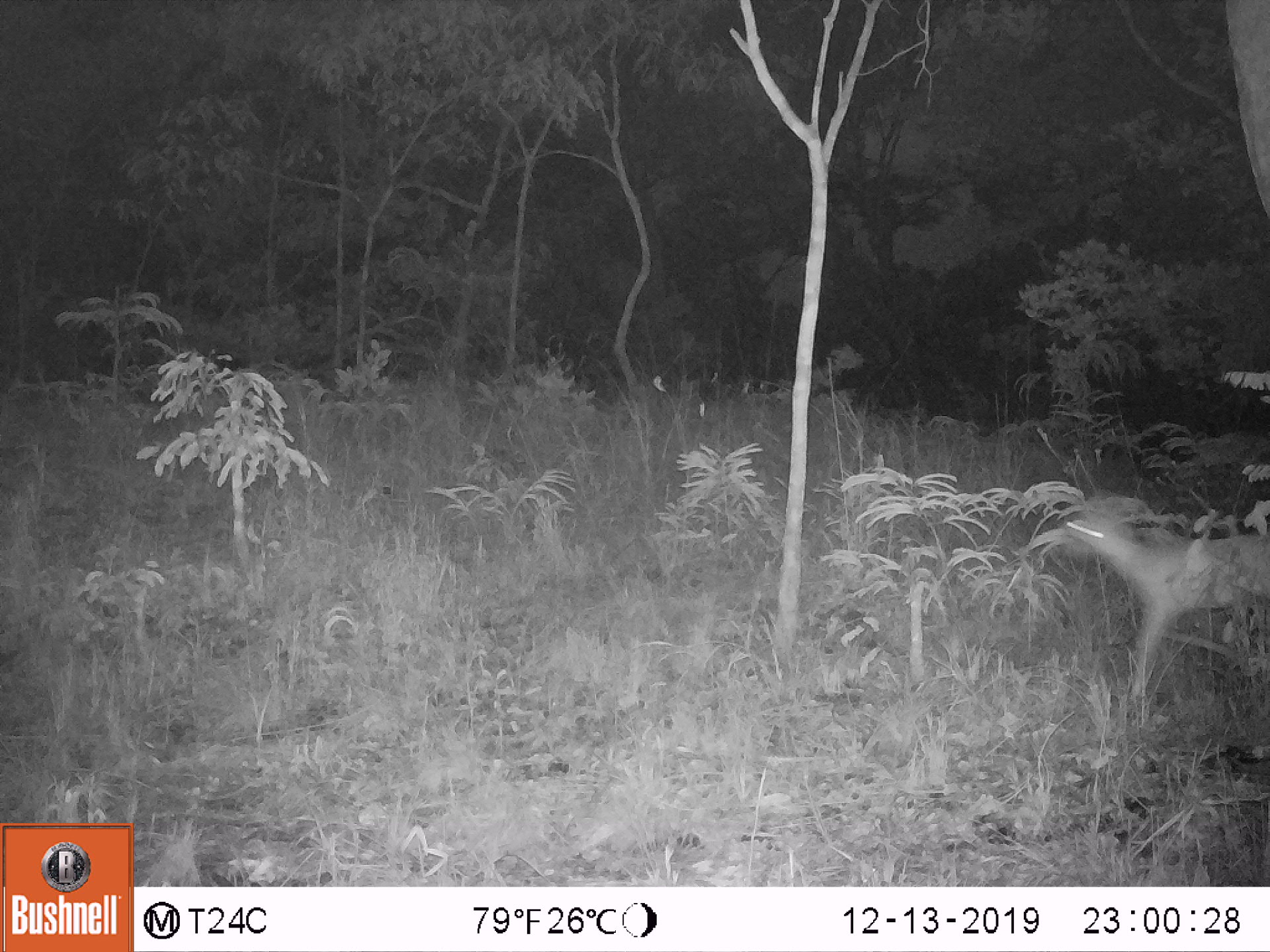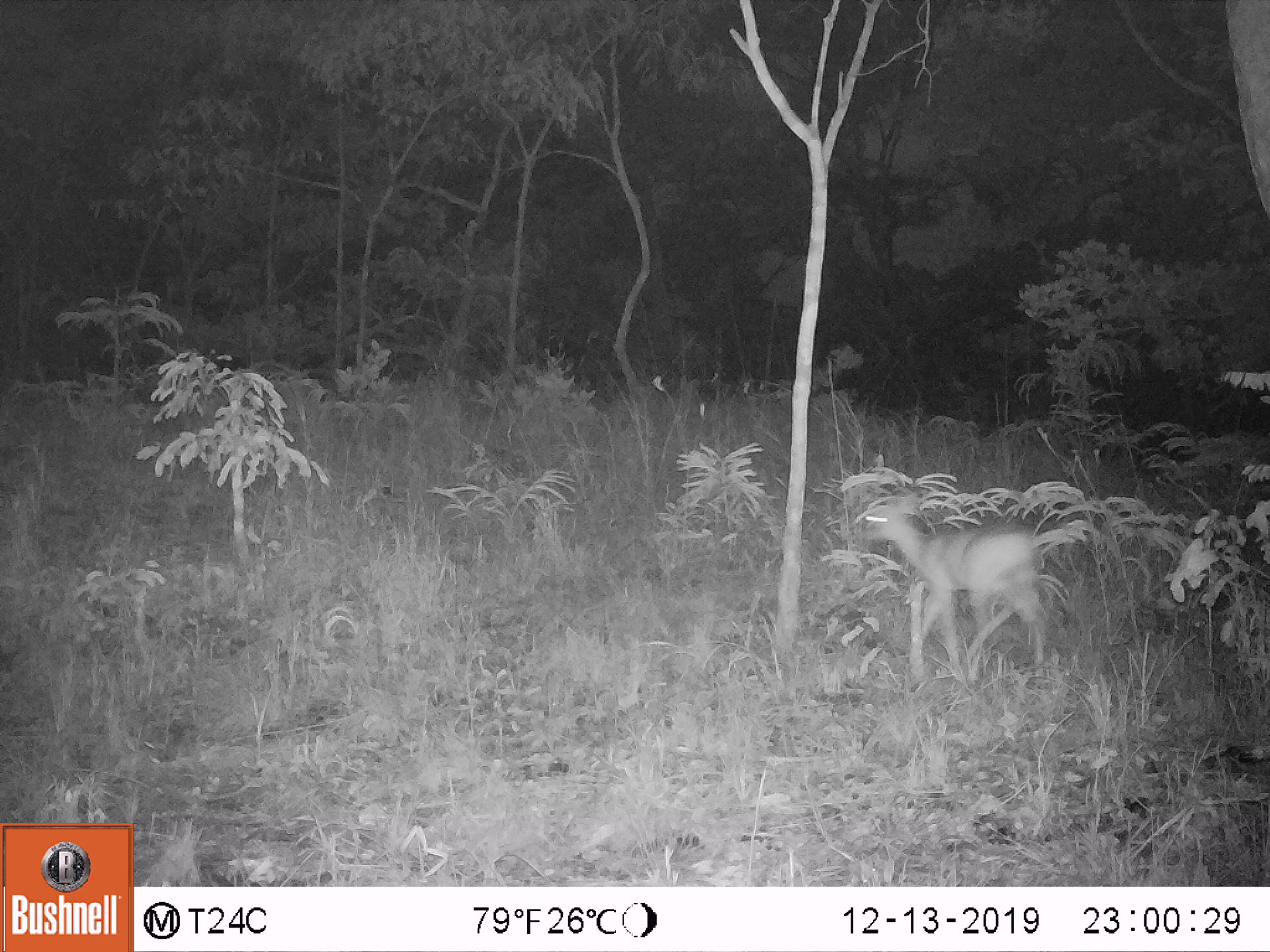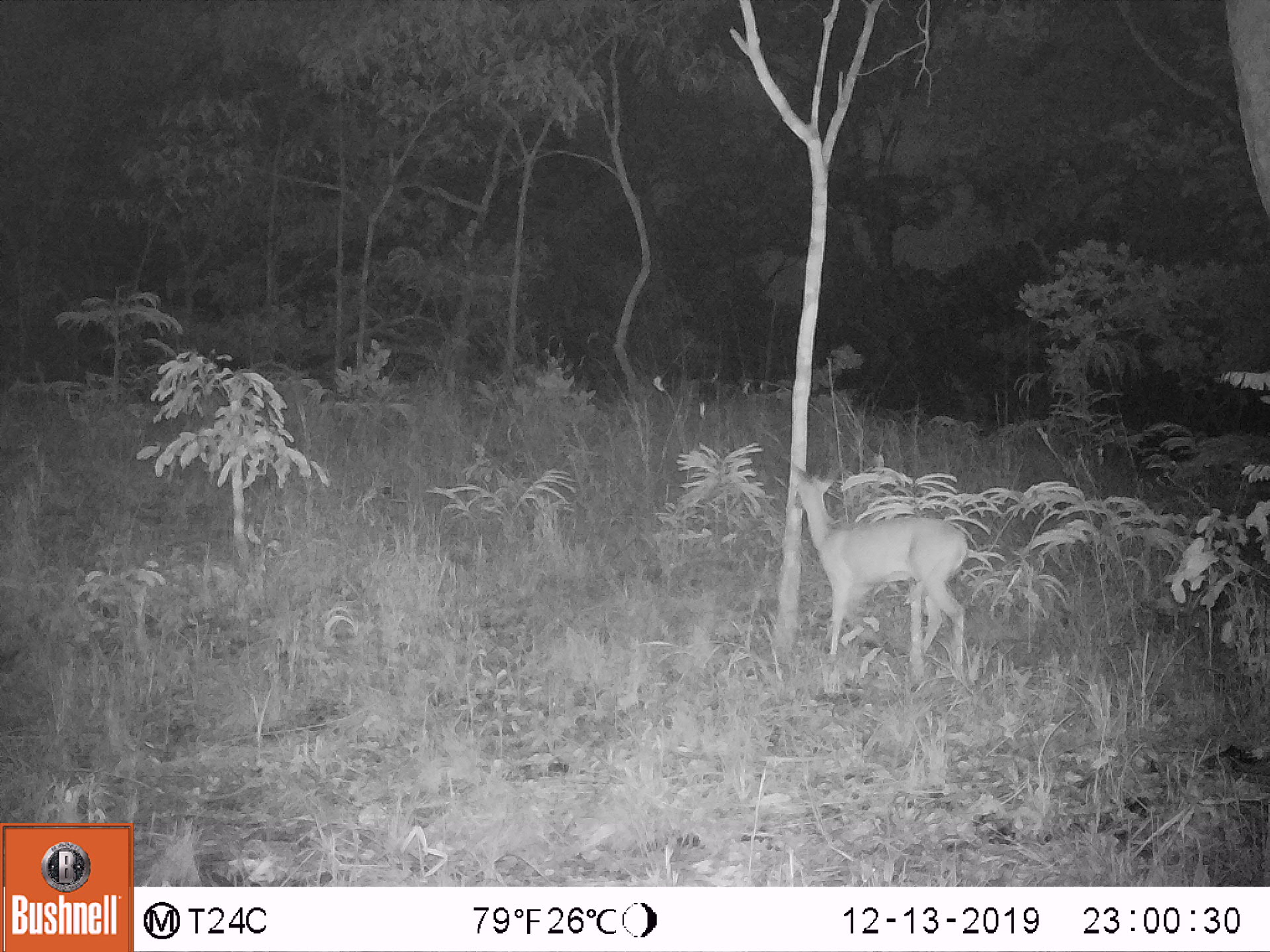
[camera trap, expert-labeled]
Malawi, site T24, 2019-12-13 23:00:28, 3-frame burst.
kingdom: Animalia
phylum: Chordata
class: Mammalia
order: Artiodactyla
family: Bovidae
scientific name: Antilopinae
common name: small antelope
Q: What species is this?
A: Small antelope (Antilopinae).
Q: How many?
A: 1.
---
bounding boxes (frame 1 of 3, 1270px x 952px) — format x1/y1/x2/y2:
small antelope: 1023/485/1267/710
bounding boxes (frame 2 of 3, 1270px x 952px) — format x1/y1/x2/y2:
small antelope: 834/480/1058/695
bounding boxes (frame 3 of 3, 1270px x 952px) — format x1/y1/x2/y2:
small antelope: 781/458/987/706